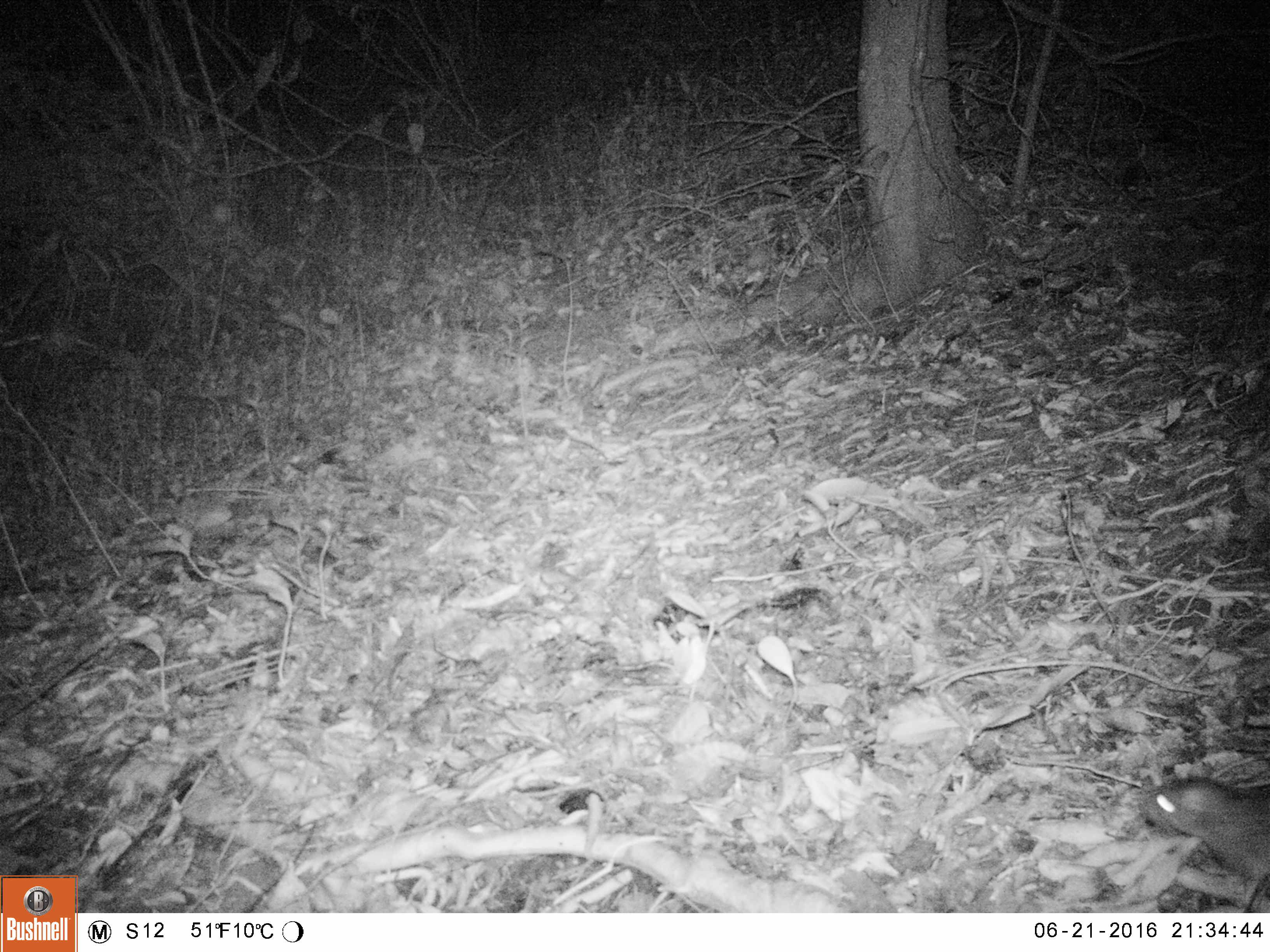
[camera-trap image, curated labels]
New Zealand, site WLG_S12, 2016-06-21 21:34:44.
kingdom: Animalia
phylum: Chordata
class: Mammalia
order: Rodentia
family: Muridae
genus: Rattus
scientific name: Rattus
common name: rat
Rat (Rattus).